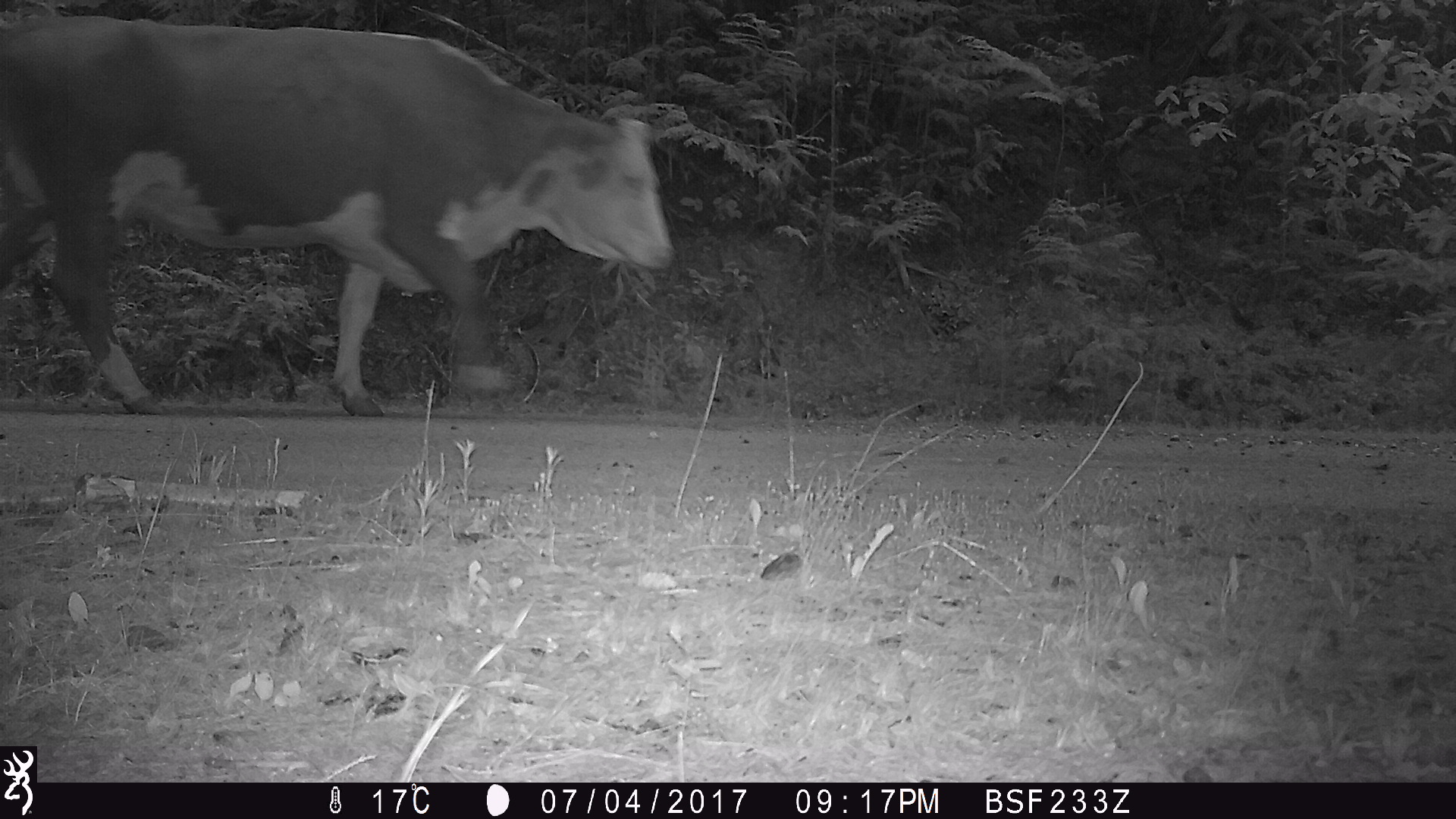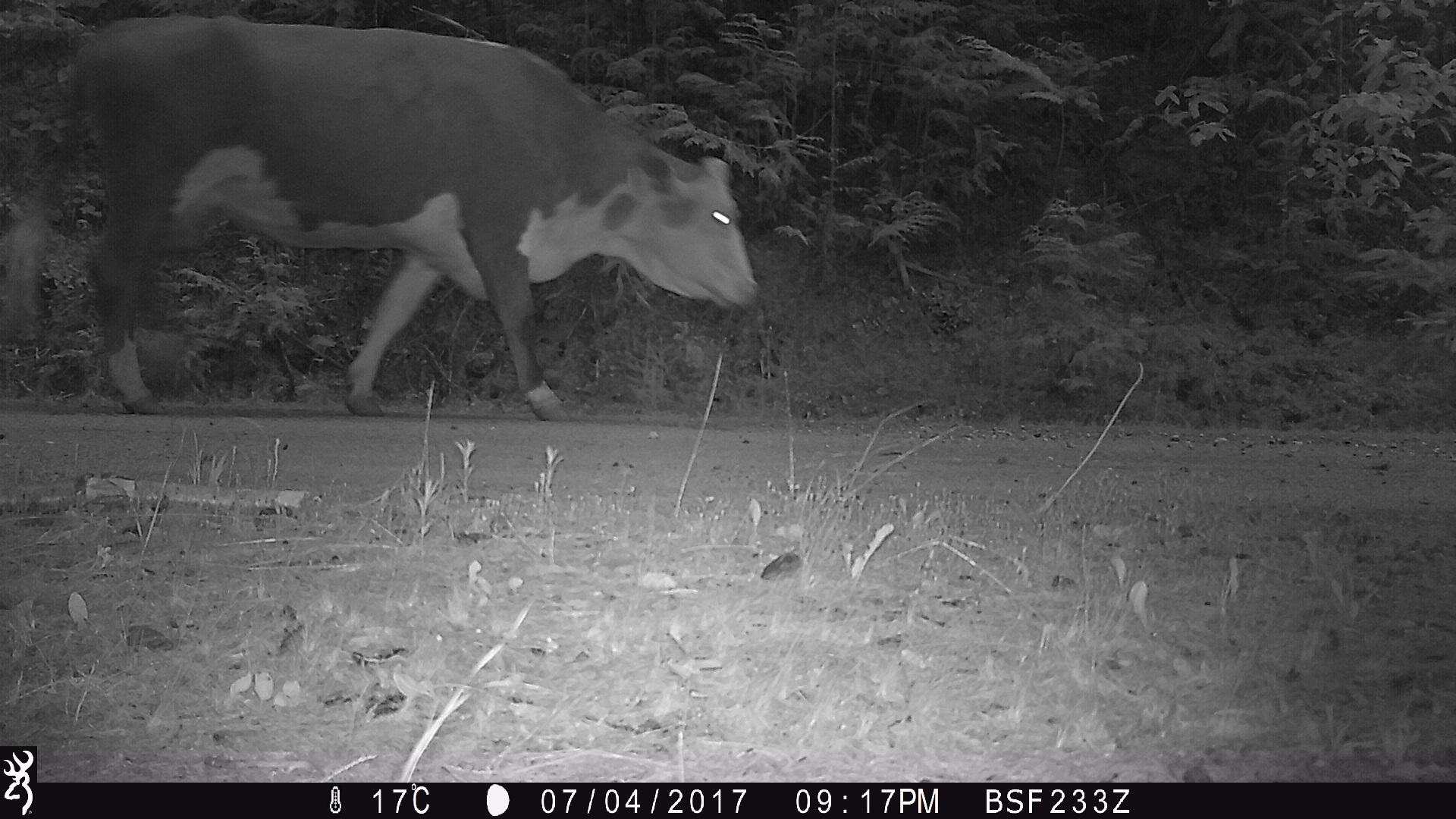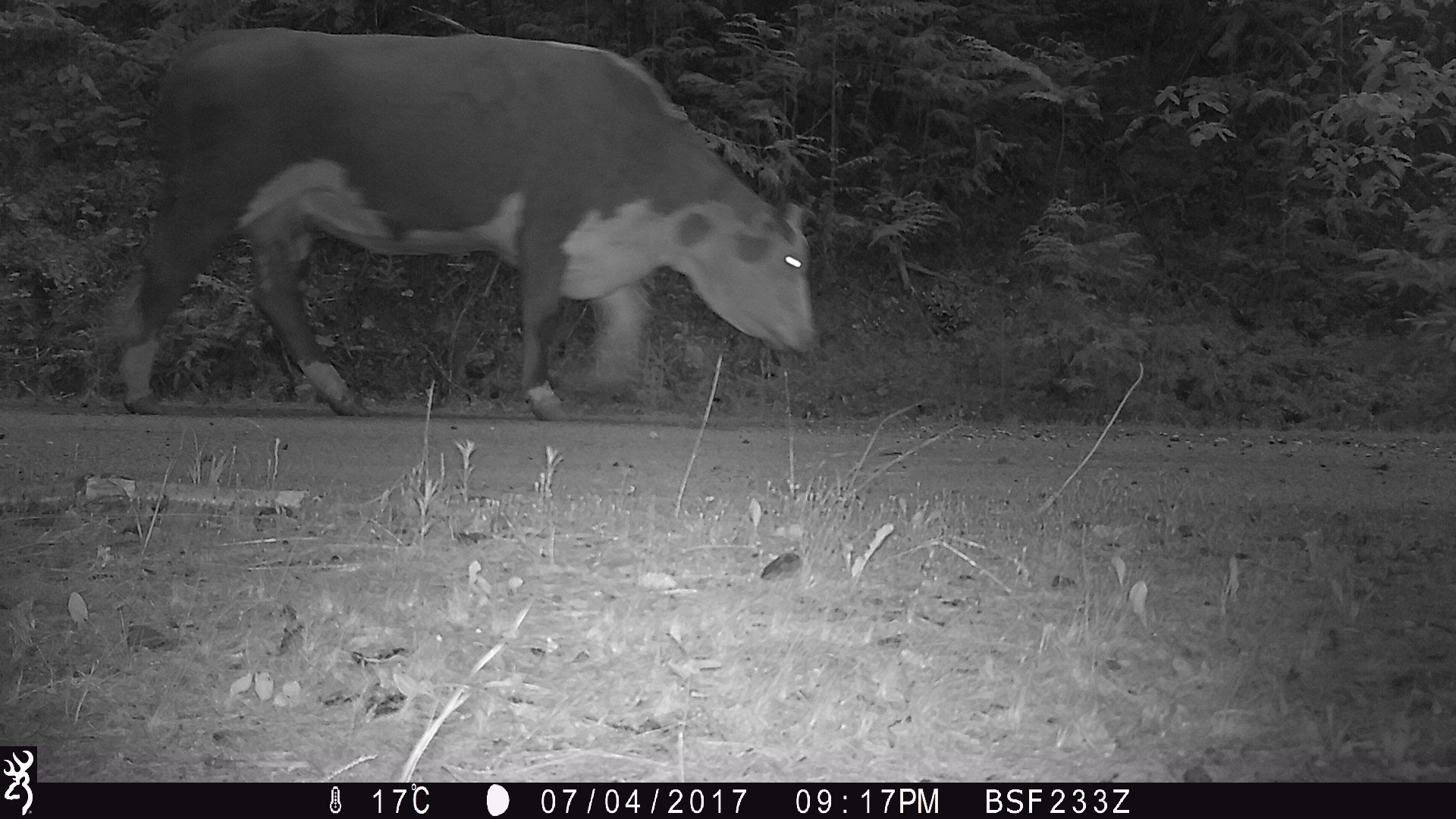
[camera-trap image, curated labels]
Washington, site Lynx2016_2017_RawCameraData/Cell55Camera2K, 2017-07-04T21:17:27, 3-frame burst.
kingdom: Animalia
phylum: Chordata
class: Mammalia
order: Artiodactyla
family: Bovidae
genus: Bos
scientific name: Bos taurus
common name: domestic cattle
Domestic cattle (Bos taurus). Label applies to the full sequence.